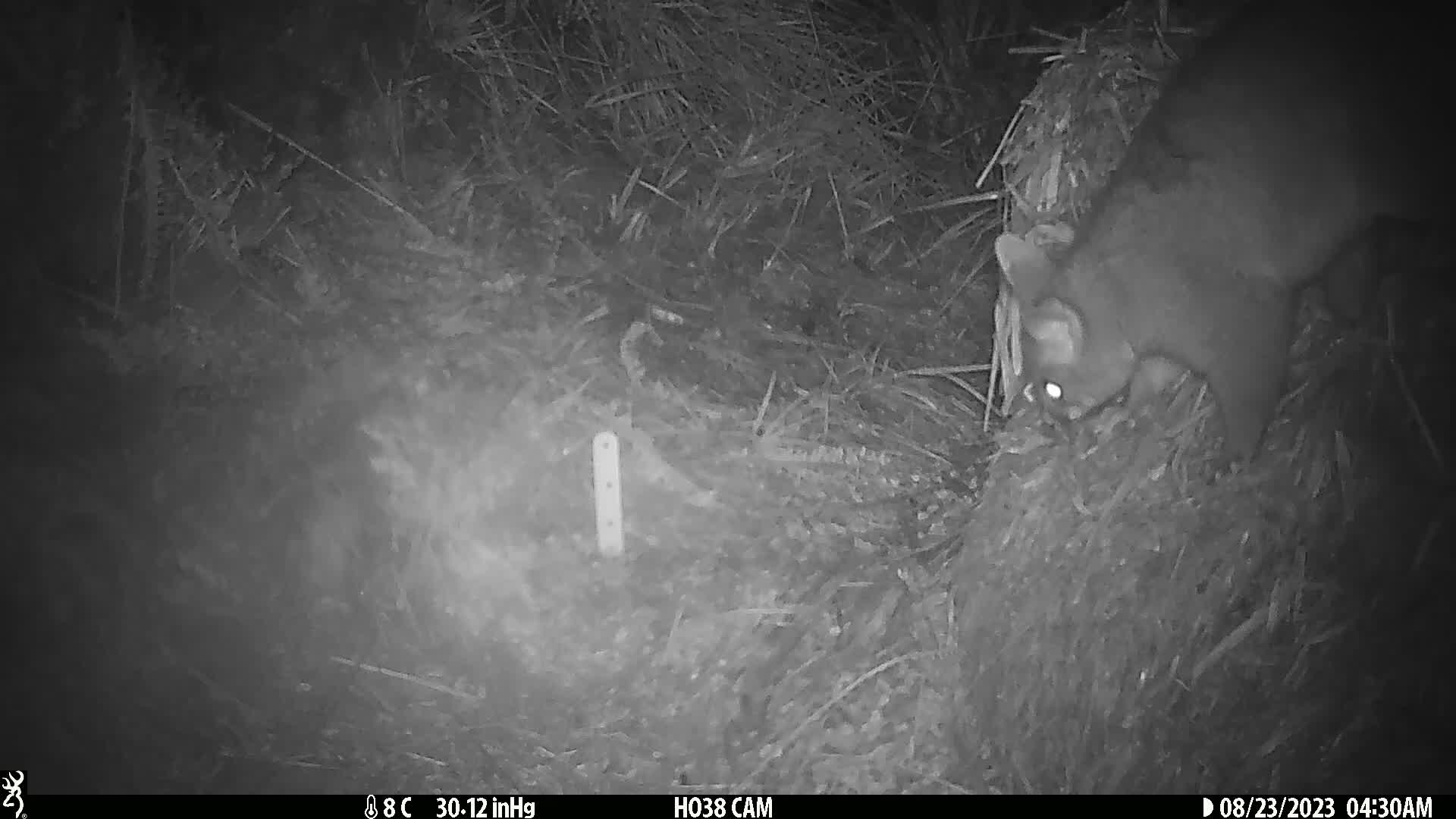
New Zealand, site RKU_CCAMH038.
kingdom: Animalia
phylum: Chordata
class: Mammalia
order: Diprotodontia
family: Phalangeridae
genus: Trichosurus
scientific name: Trichosurus vulpecula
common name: common brushtail possum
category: possum